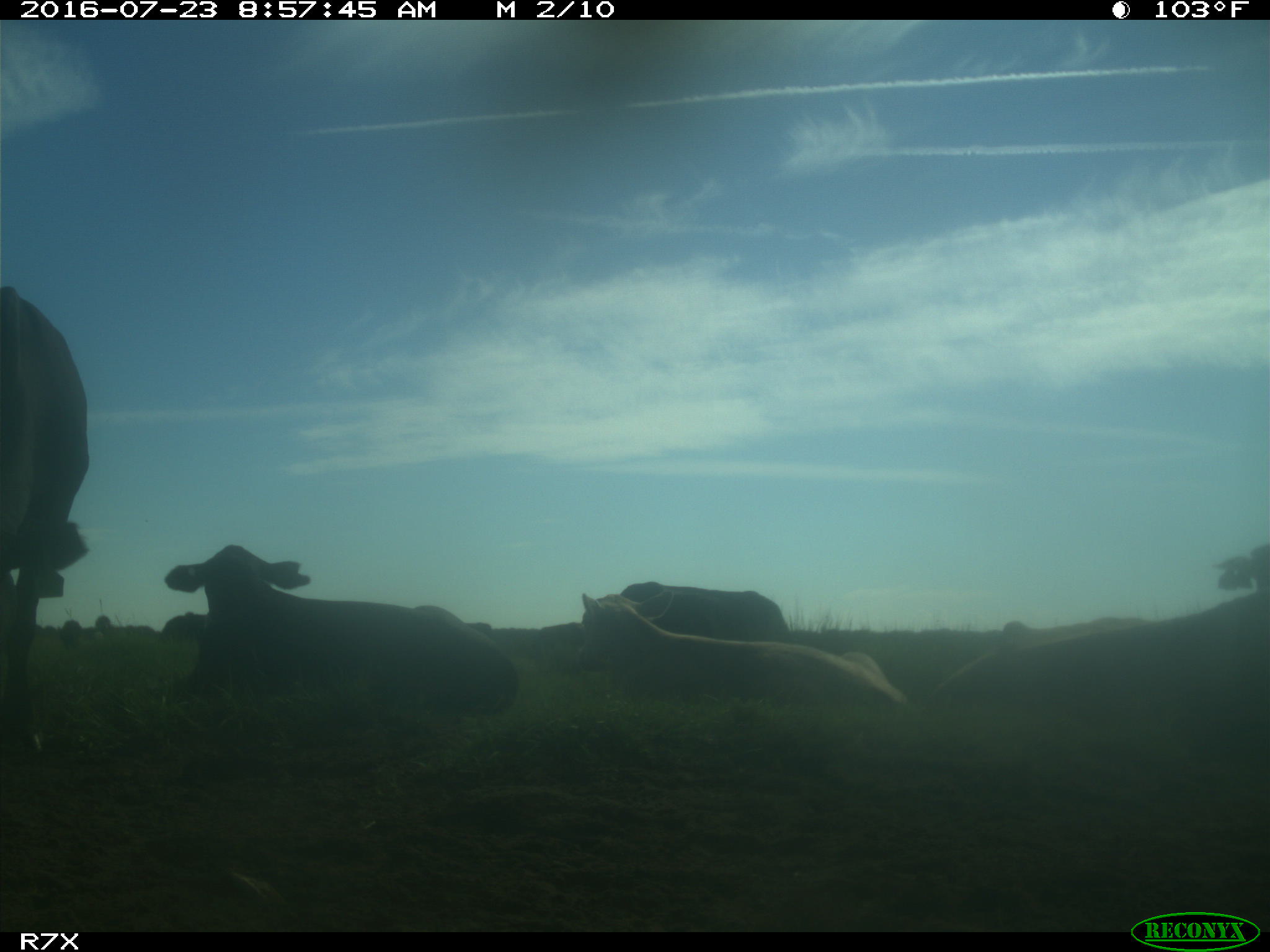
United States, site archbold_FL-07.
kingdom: Animalia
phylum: Chordata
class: Mammalia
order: Artiodactyla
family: Bovidae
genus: Bos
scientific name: Bos taurus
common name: domestic cow